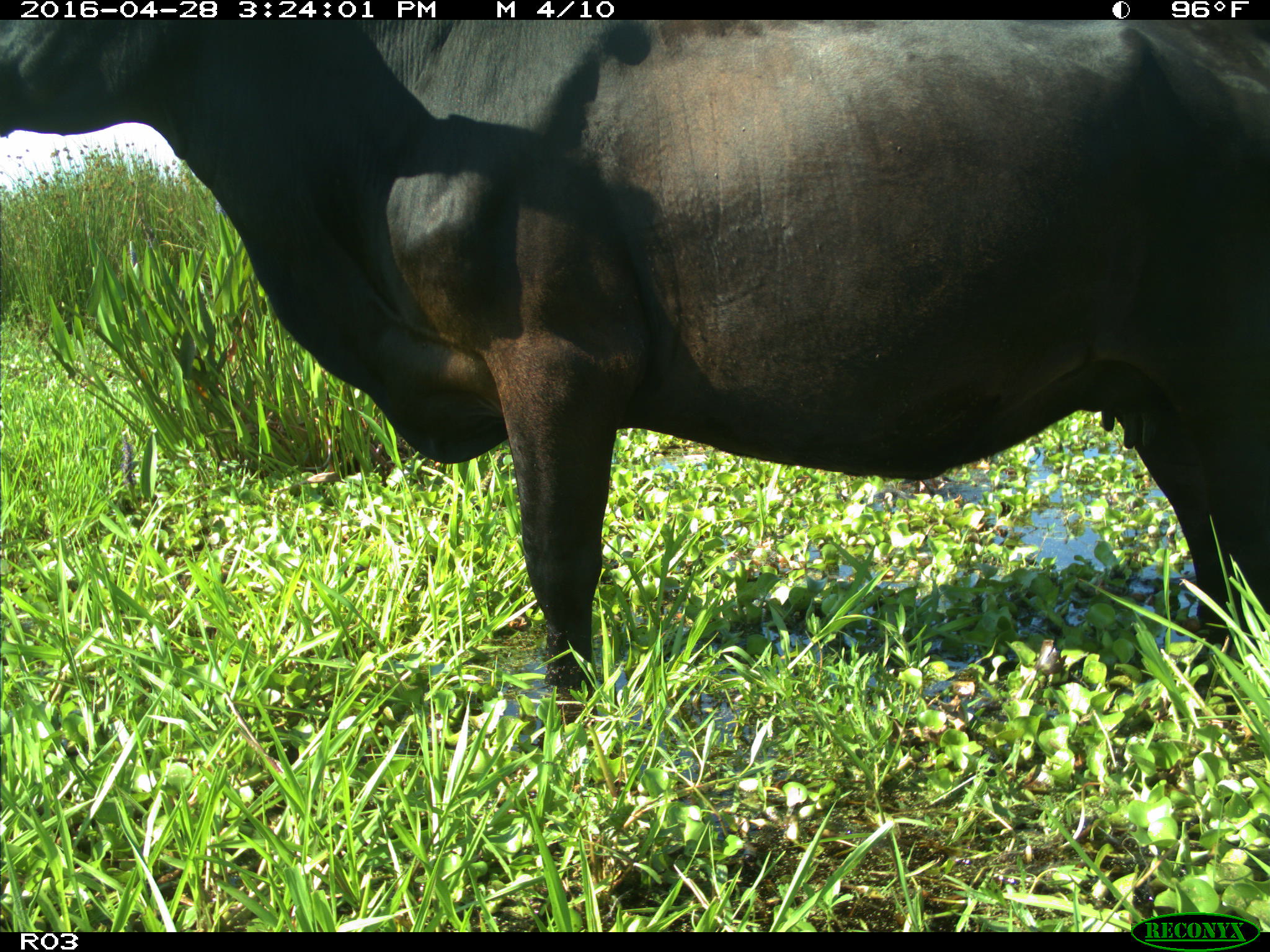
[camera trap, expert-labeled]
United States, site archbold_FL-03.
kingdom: Animalia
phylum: Chordata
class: Mammalia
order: Artiodactyla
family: Bovidae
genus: Bos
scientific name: Bos taurus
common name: domestic cow